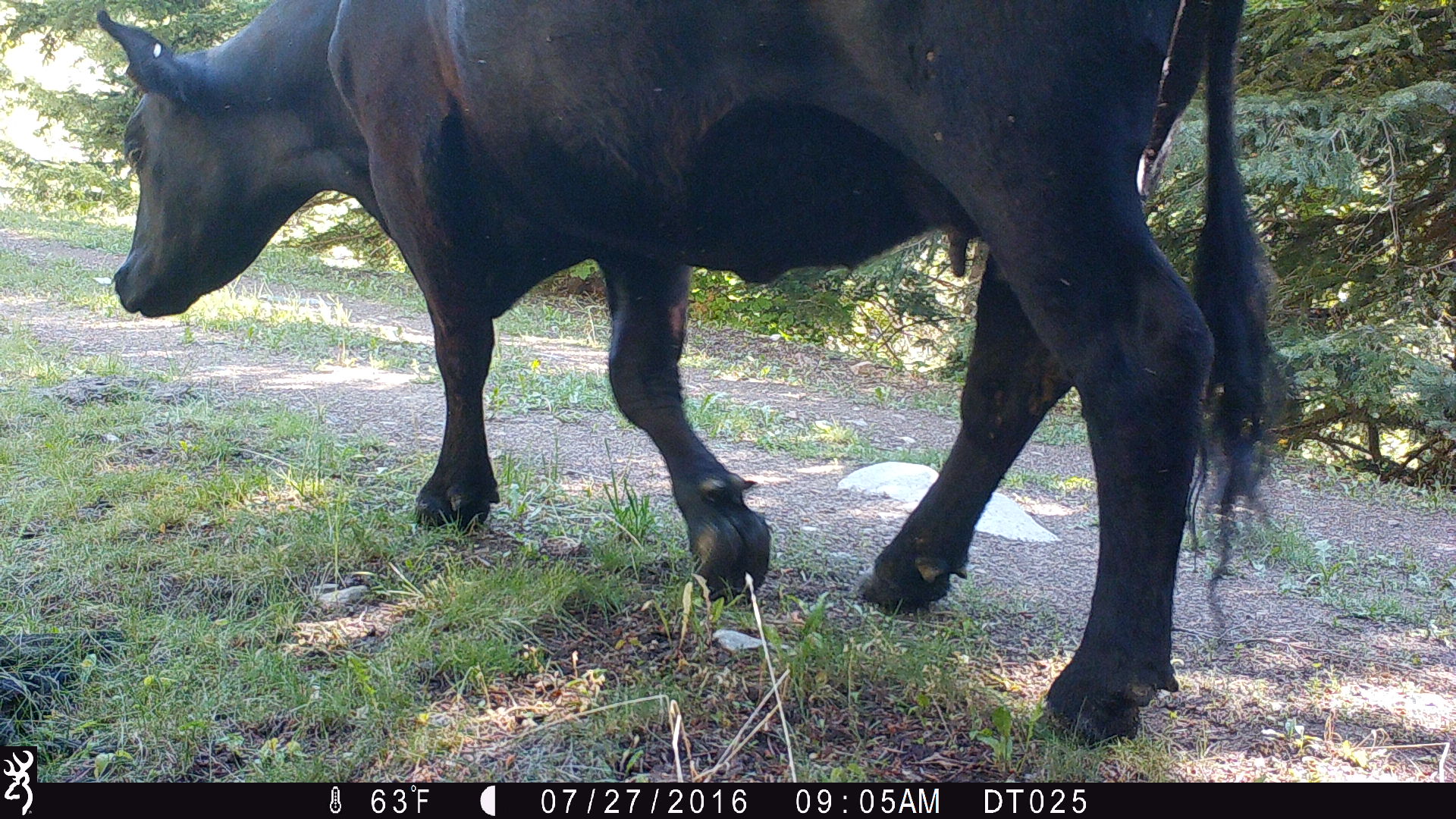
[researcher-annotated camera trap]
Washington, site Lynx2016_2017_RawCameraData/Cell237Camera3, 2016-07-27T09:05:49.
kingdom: Animalia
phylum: Chordata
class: Mammalia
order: Artiodactyla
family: Bovidae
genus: Bos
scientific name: Bos taurus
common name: domestic cattle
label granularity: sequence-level